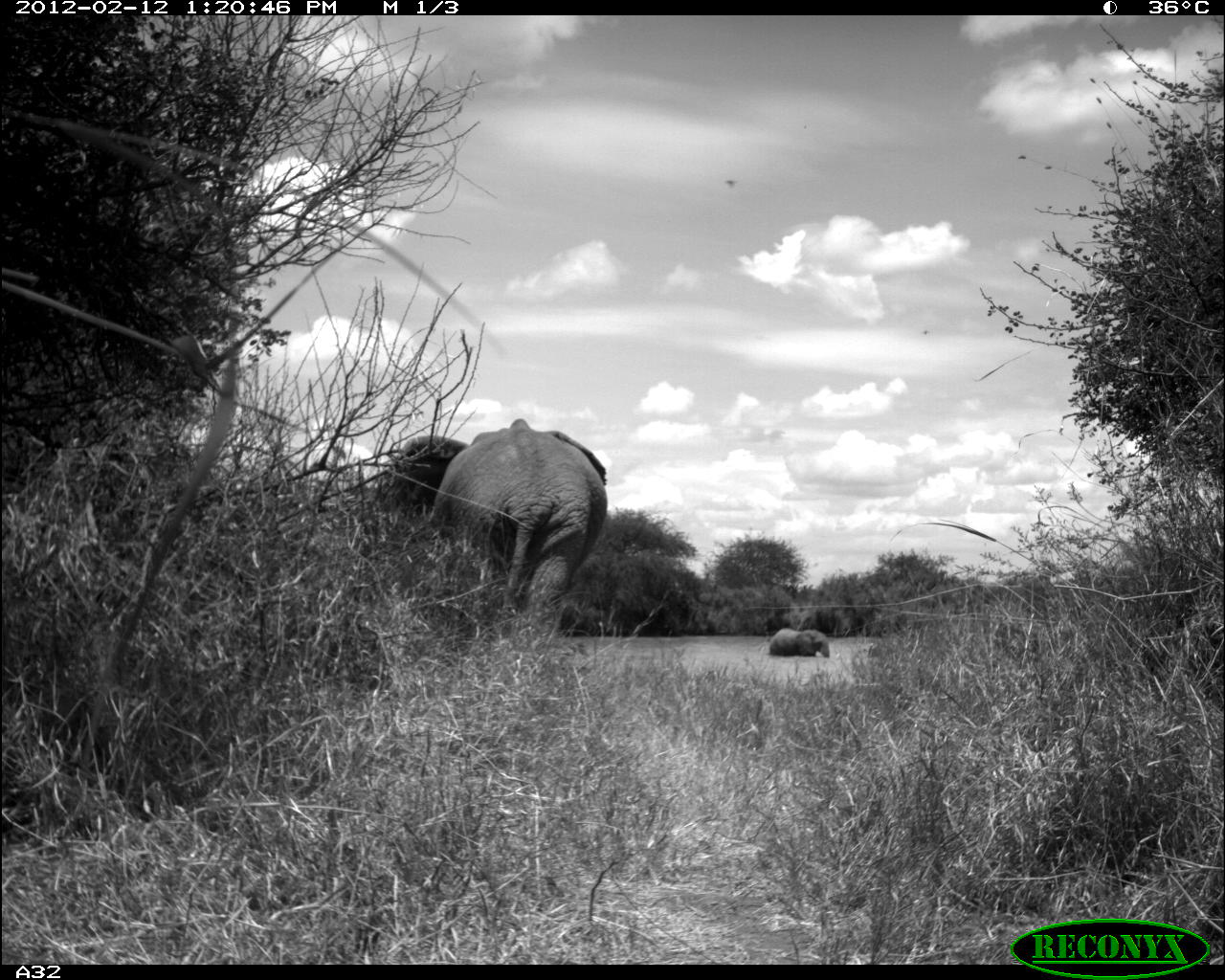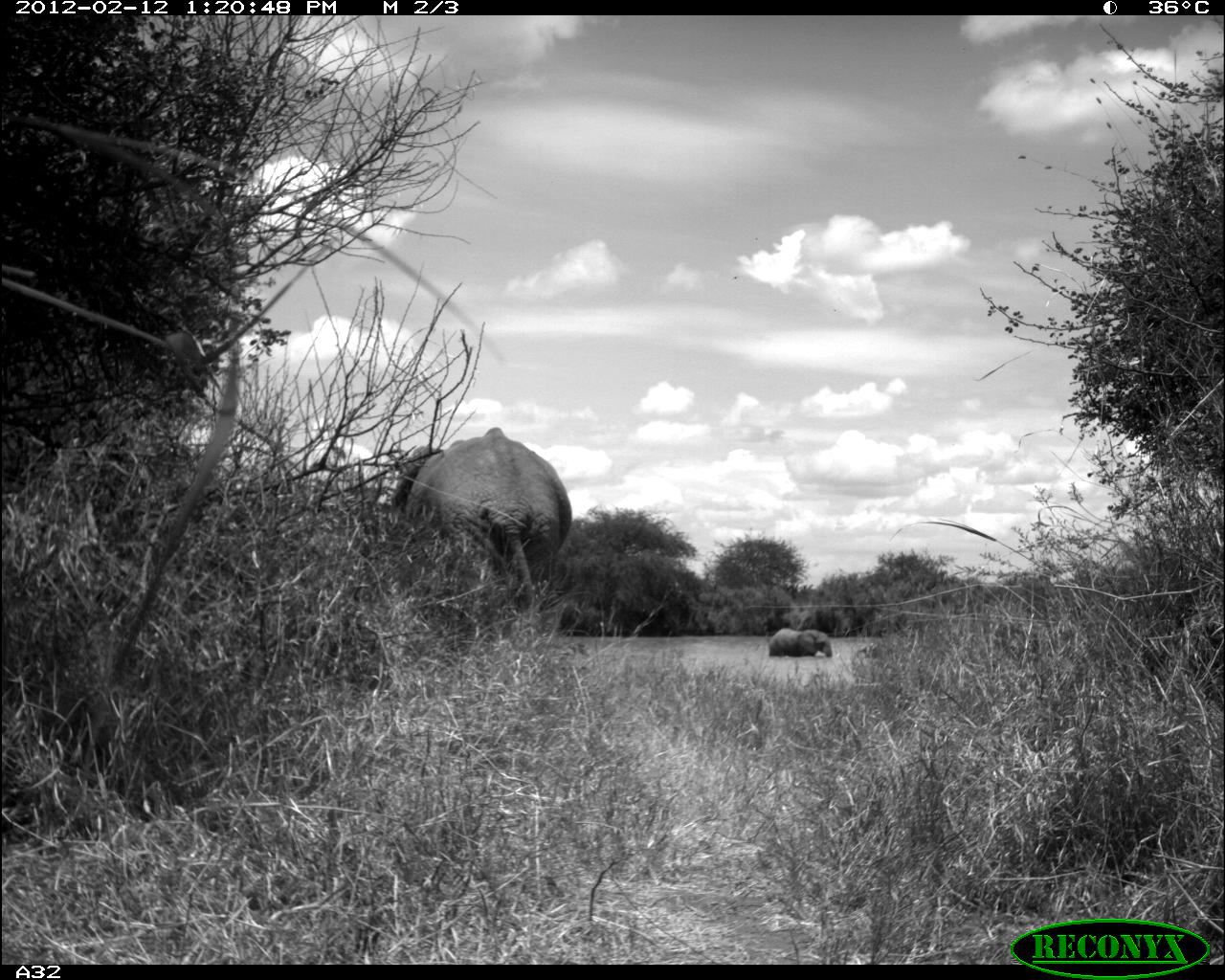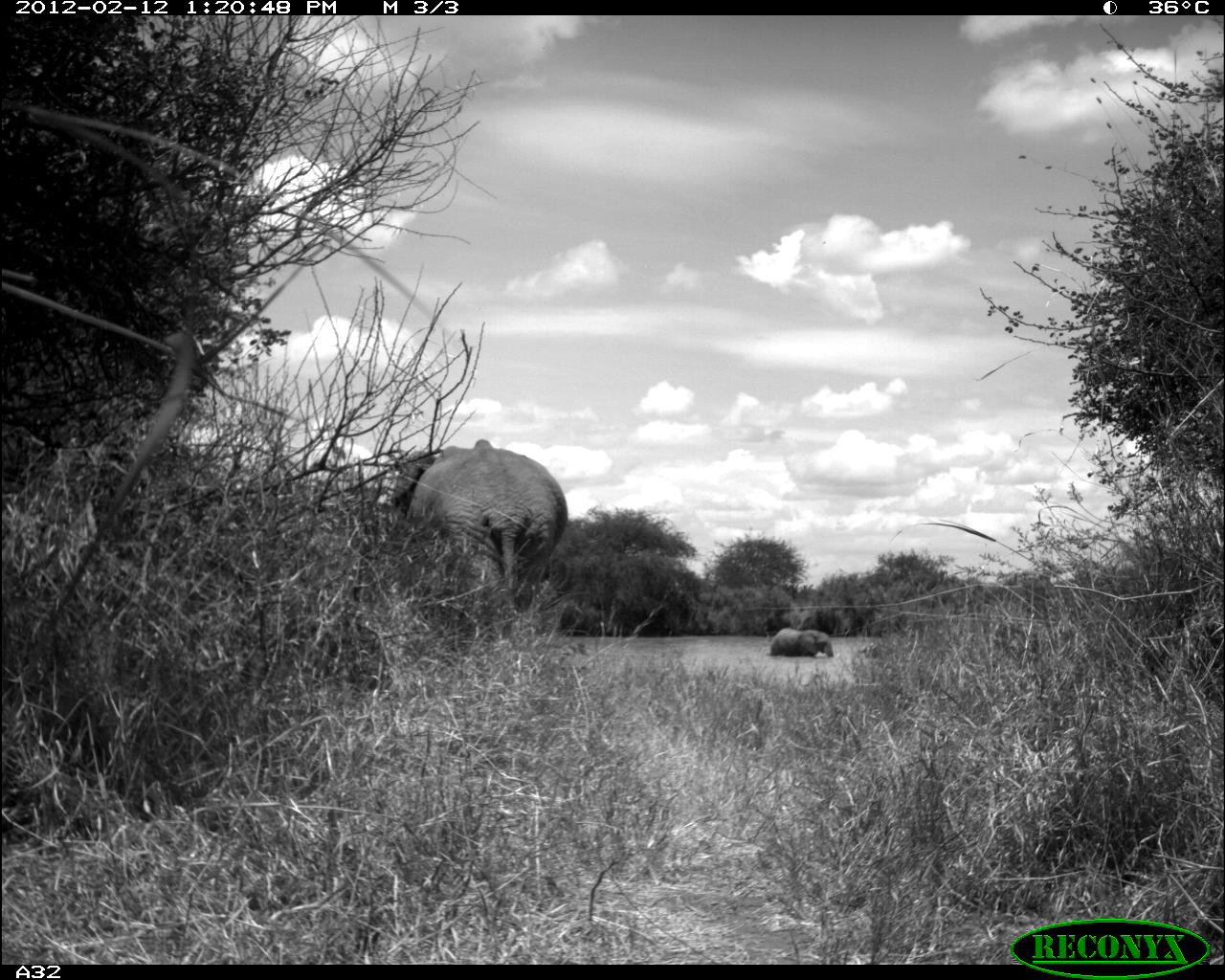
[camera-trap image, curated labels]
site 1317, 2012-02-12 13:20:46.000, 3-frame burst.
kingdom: Animalia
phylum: Chordata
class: Mammalia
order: Proboscidea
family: Elephantidae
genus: Loxodonta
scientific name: Loxodonta africana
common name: african bush elephant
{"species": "Loxodonta africana (african bush elephant)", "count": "2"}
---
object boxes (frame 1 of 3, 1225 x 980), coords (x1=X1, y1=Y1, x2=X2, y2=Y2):
loxodonta africana: (x1=378, y1=417, x2=607, y2=644); (x1=769, y1=628, x2=830, y2=657)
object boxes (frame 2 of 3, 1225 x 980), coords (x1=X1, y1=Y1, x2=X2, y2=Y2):
loxodonta africana: (x1=387, y1=426, x2=572, y2=634); (x1=768, y1=628, x2=832, y2=657)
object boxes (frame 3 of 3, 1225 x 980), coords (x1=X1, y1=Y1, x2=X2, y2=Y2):
loxodonta africana: (x1=389, y1=438, x2=568, y2=632); (x1=768, y1=628, x2=833, y2=657)